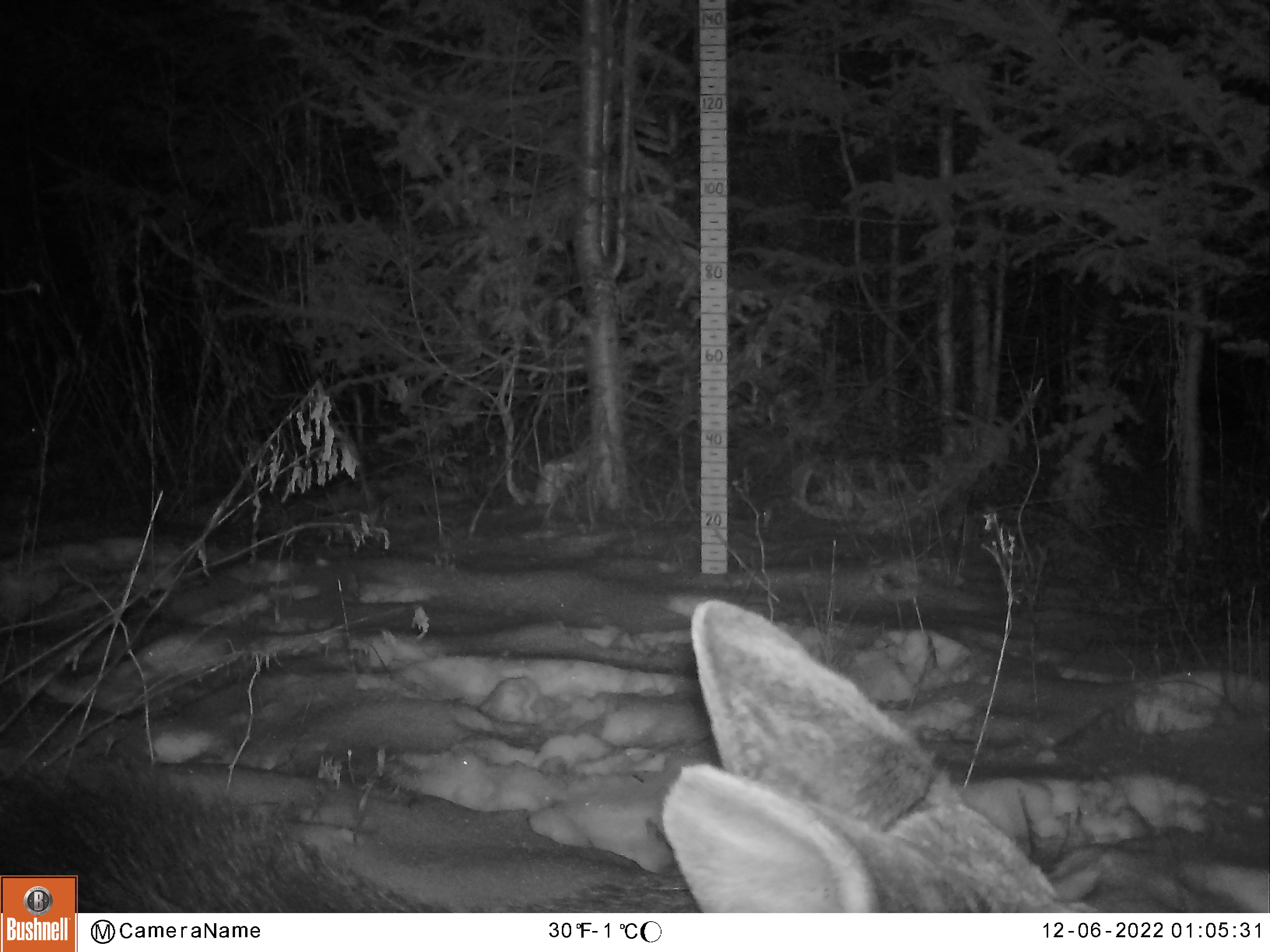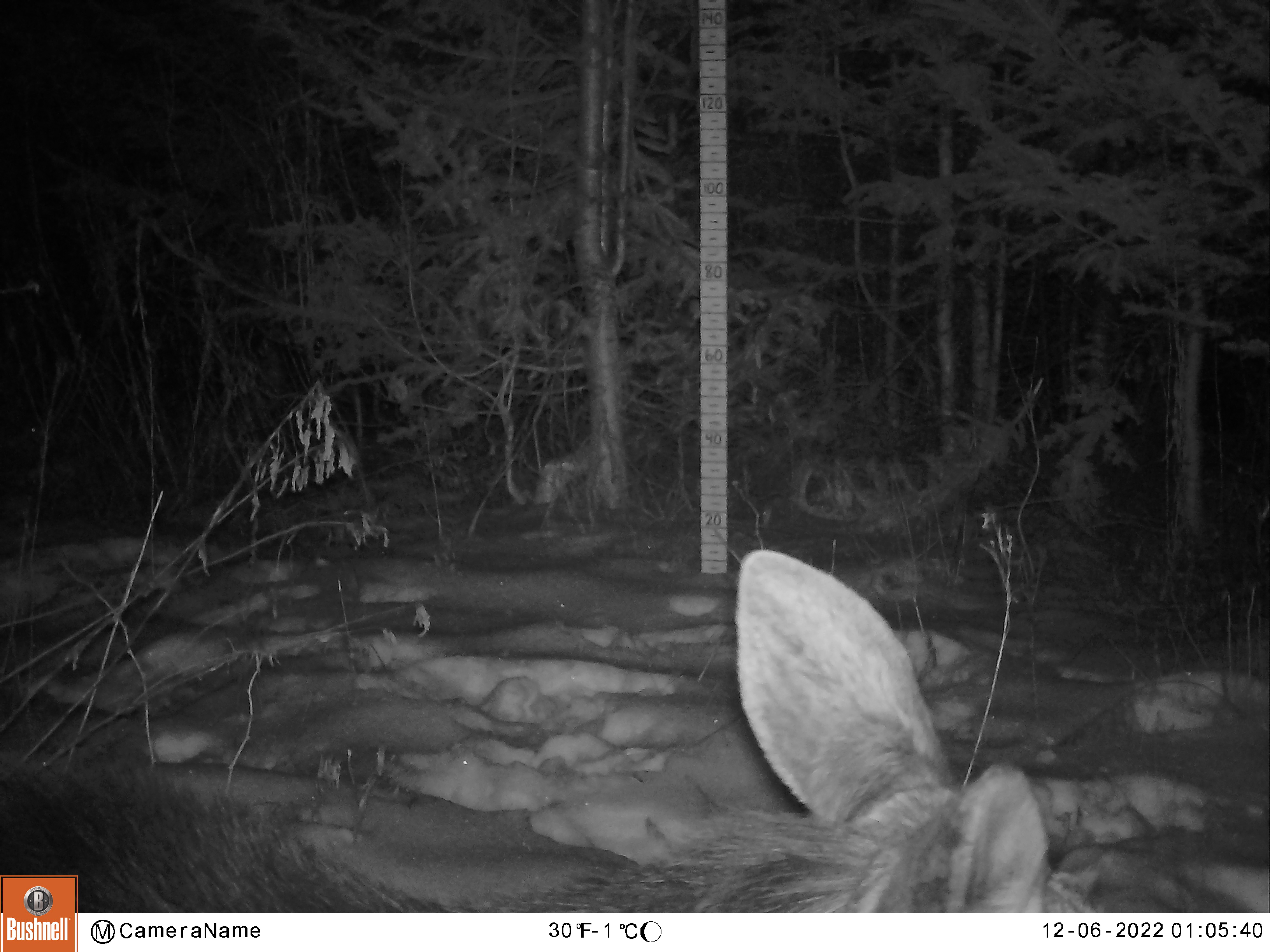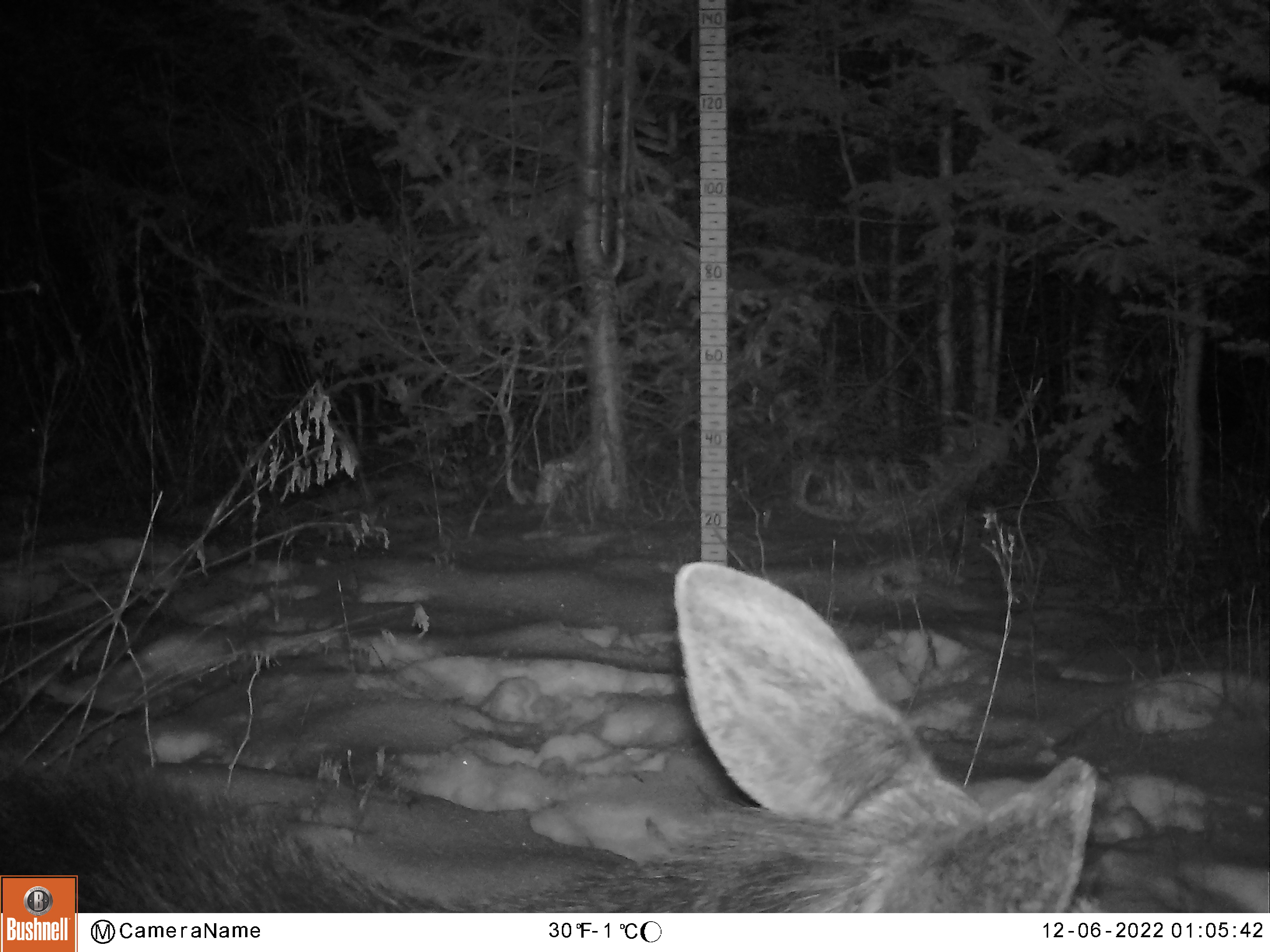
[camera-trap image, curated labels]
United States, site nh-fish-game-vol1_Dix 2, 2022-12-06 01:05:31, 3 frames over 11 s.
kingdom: Animalia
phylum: Chordata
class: Mammalia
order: Artiodactyla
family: Cervidae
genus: Alces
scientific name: Alces alces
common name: moose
Moose (Alces alces).